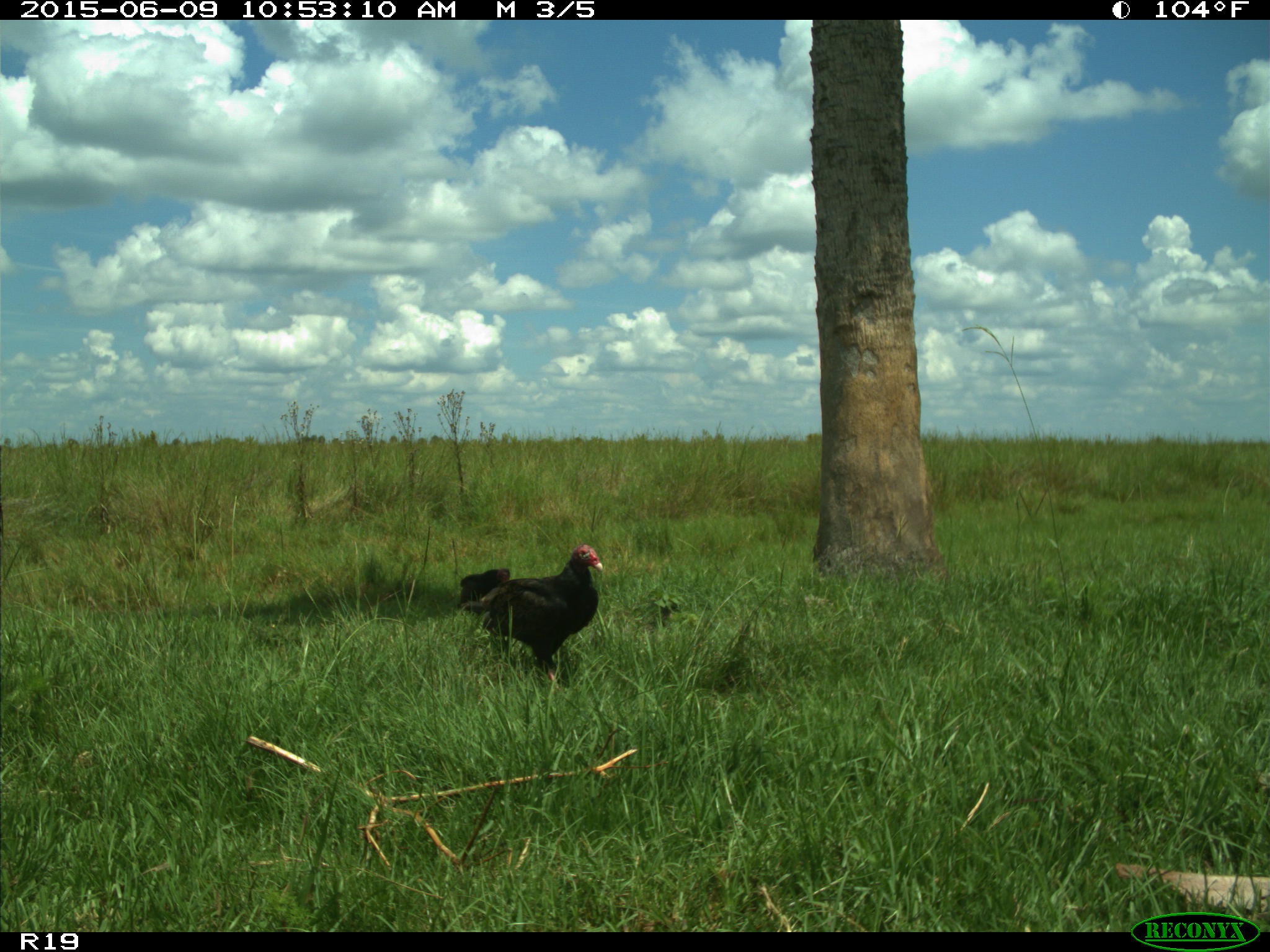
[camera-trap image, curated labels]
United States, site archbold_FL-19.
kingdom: Animalia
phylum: Chordata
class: Aves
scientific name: Aves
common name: birds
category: unidentified bird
Unidentified bird (birds) (Aves).